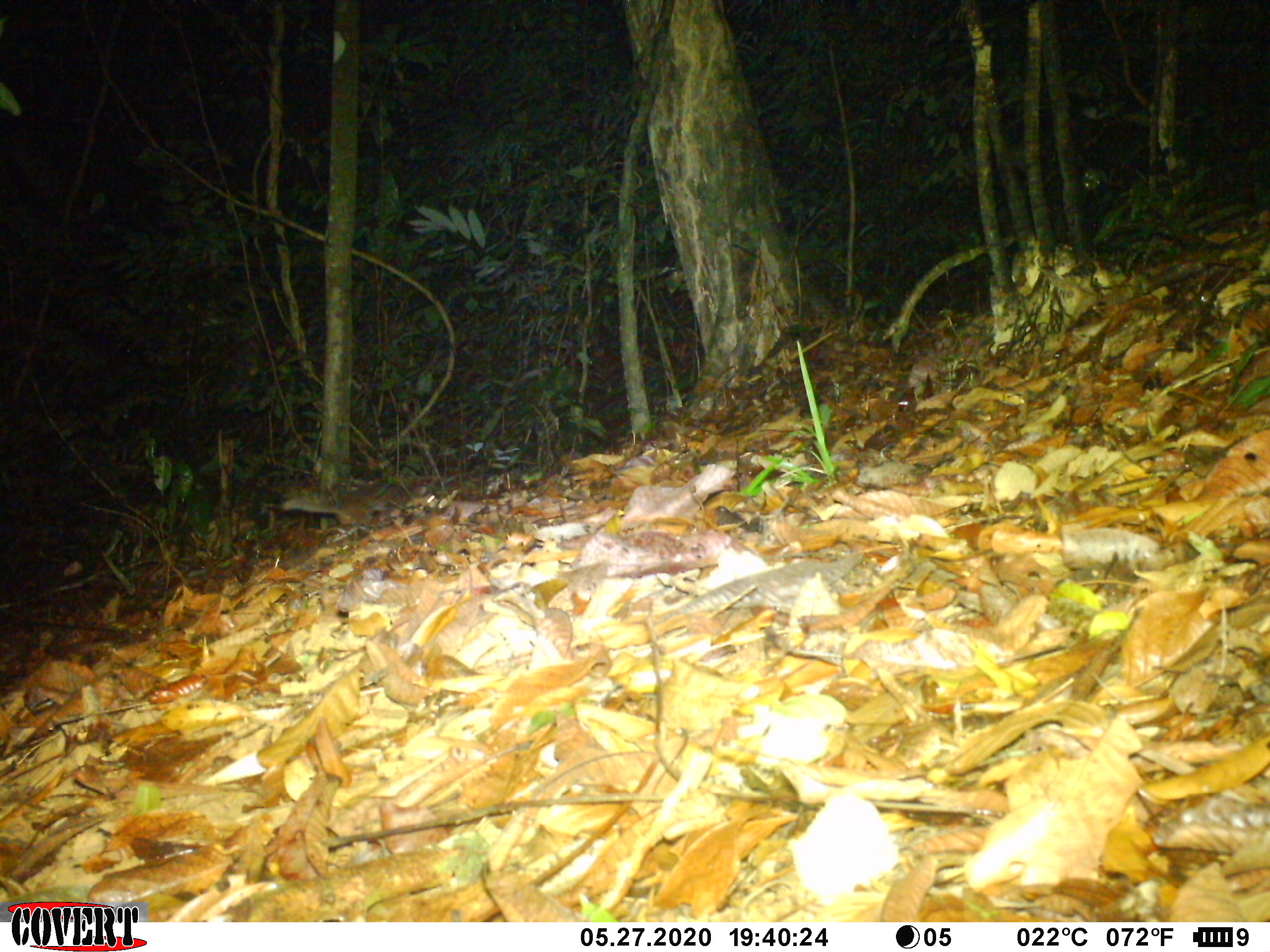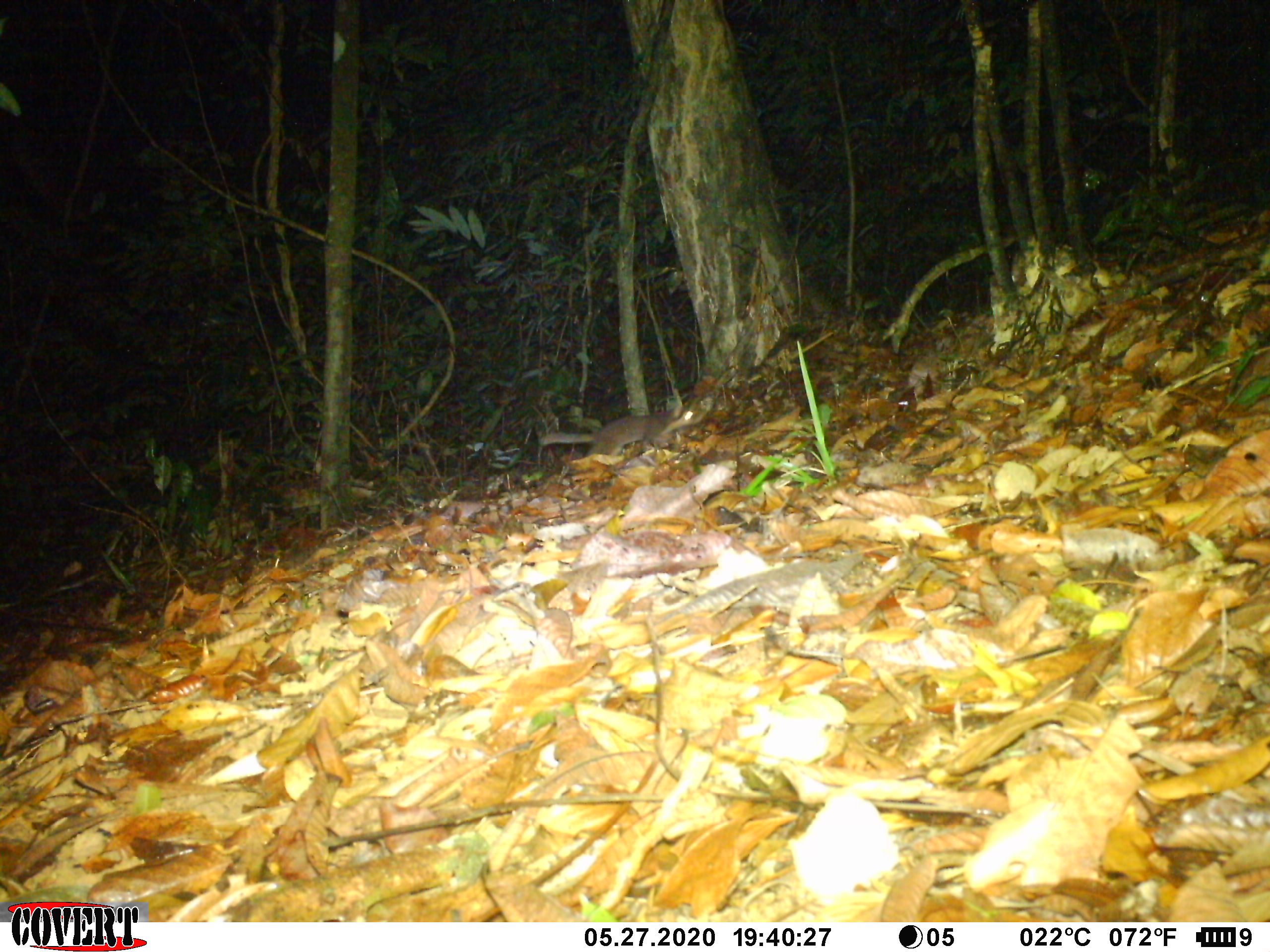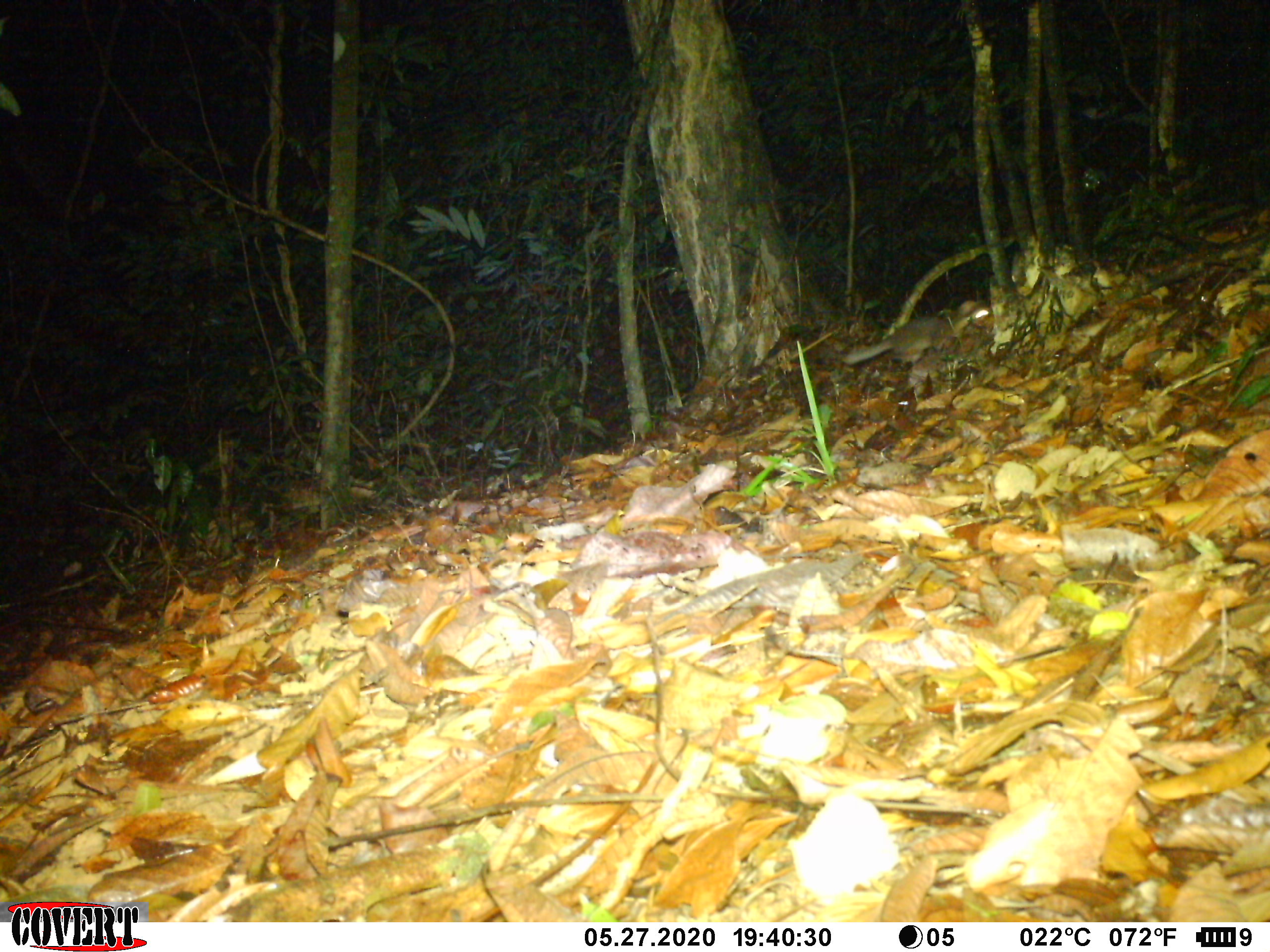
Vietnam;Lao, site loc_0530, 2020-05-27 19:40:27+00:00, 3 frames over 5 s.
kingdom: Animalia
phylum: Chordata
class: Mammalia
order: Carnivora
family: Mustelidae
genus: Melogale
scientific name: Melogale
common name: ferret badger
Ferret badger (Melogale). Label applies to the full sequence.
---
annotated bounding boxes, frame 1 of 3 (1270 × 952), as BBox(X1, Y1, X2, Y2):
ferret badger: BBox(279, 475, 436, 528)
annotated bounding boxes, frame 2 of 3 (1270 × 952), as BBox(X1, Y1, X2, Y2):
ferret badger: BBox(539, 407, 707, 457)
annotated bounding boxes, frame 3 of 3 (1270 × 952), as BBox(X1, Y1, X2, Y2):
ferret badger: BBox(842, 299, 990, 365)